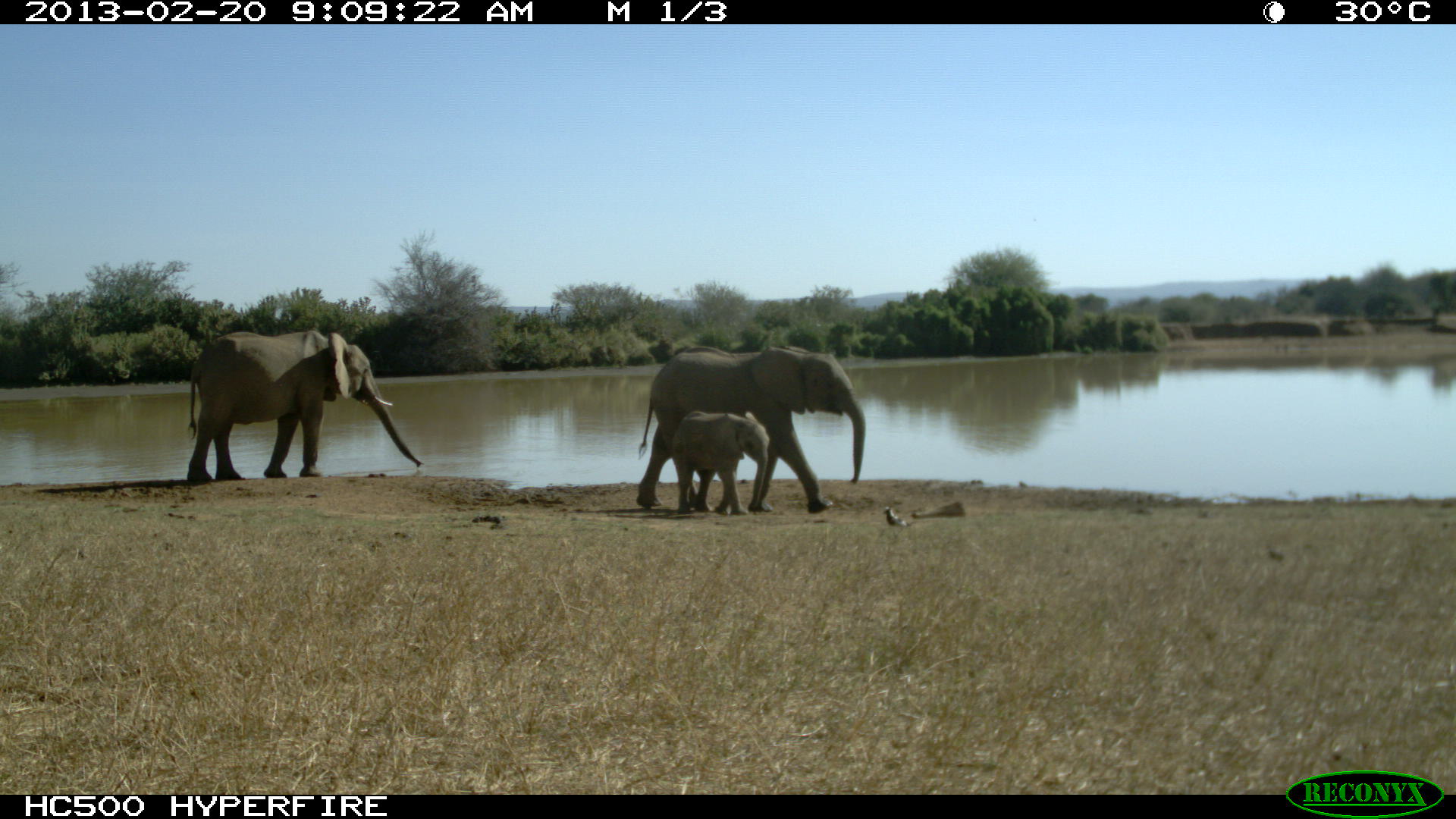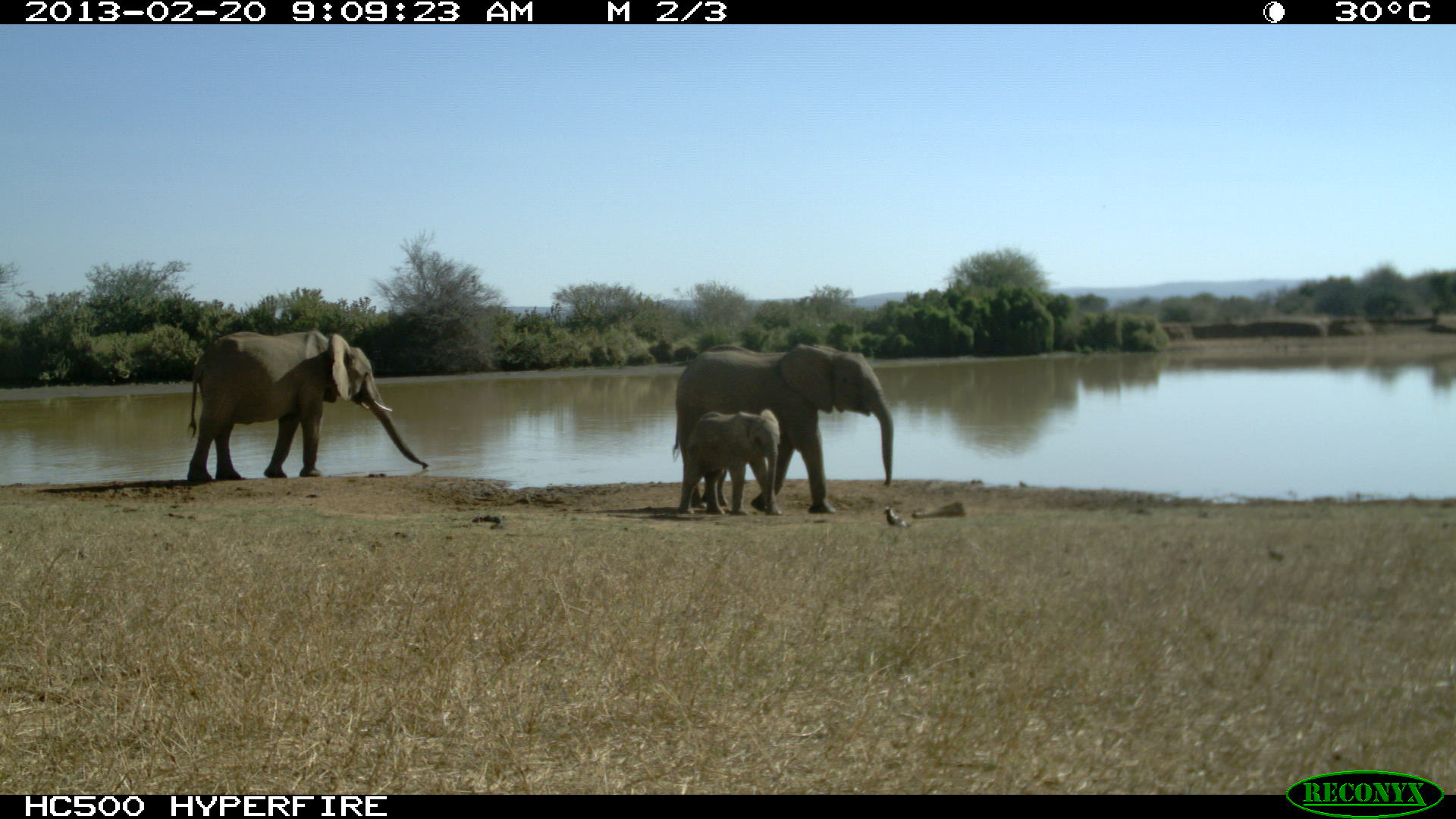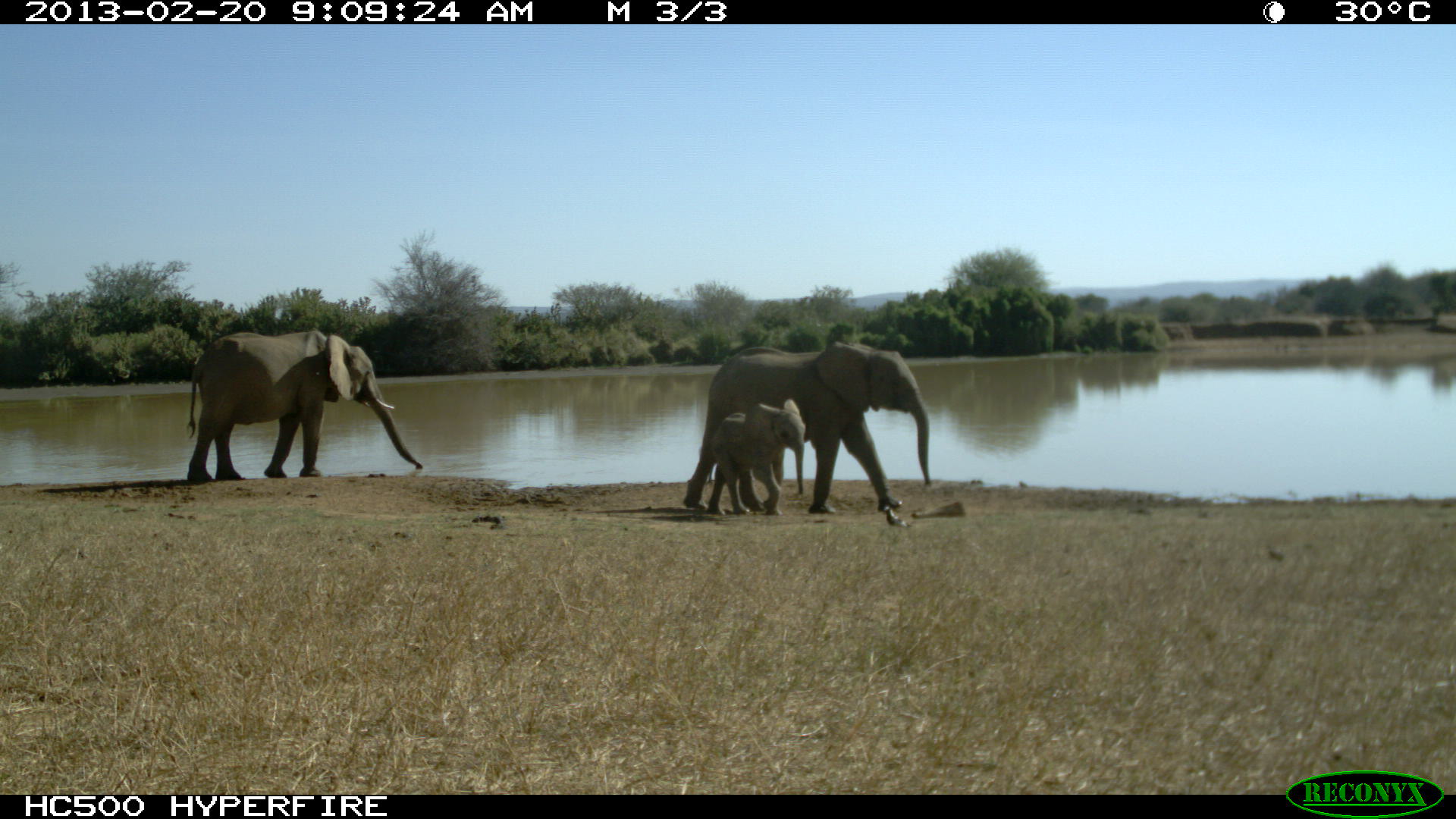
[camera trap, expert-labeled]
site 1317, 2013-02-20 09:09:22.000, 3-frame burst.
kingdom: Animalia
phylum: Chordata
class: Mammalia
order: Proboscidea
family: Elephantidae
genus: Loxodonta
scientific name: Loxodonta africana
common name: african bush elephant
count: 3